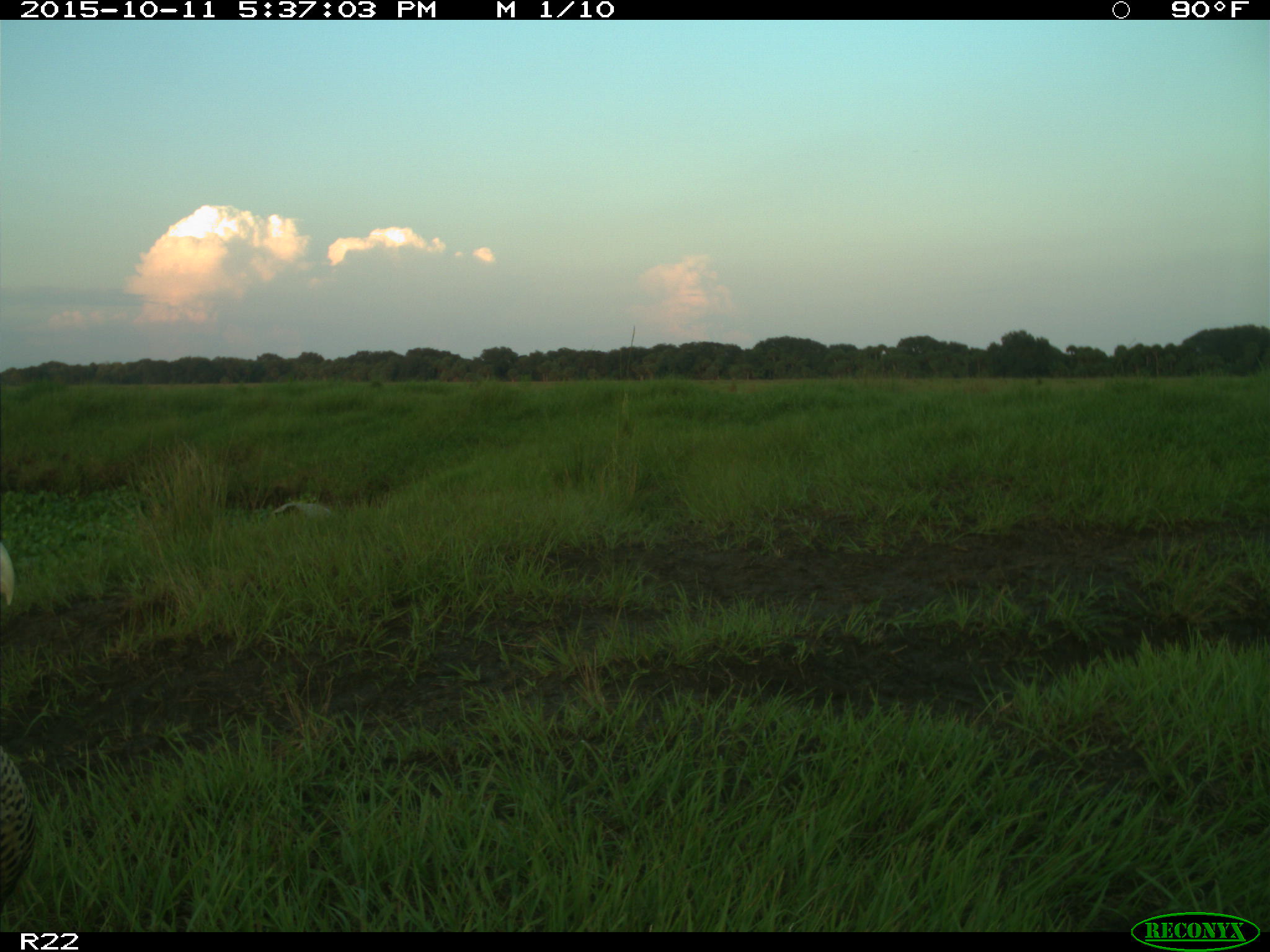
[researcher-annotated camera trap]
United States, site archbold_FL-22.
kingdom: Animalia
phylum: Chordata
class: Aves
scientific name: Aves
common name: birds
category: unidentified bird